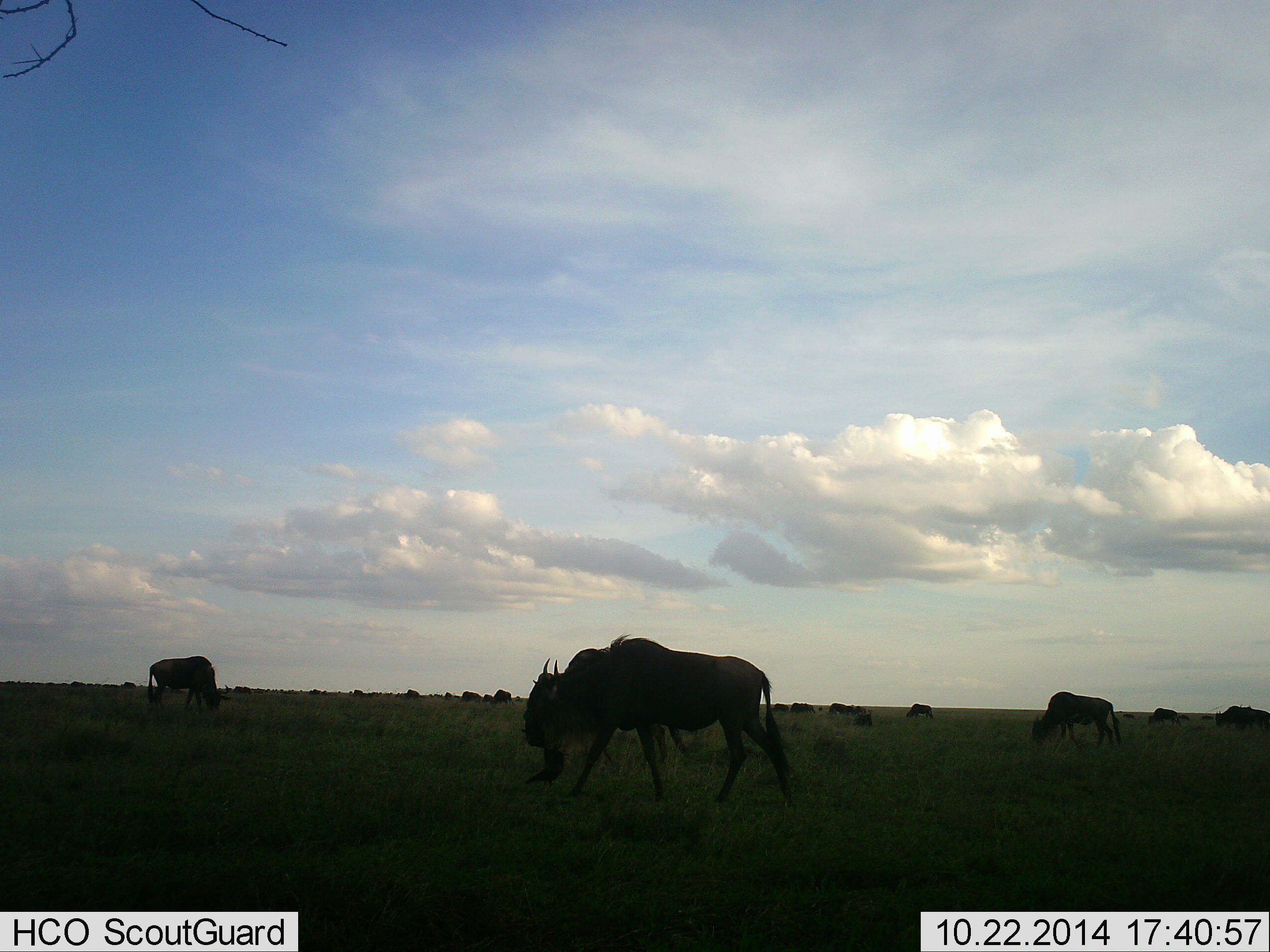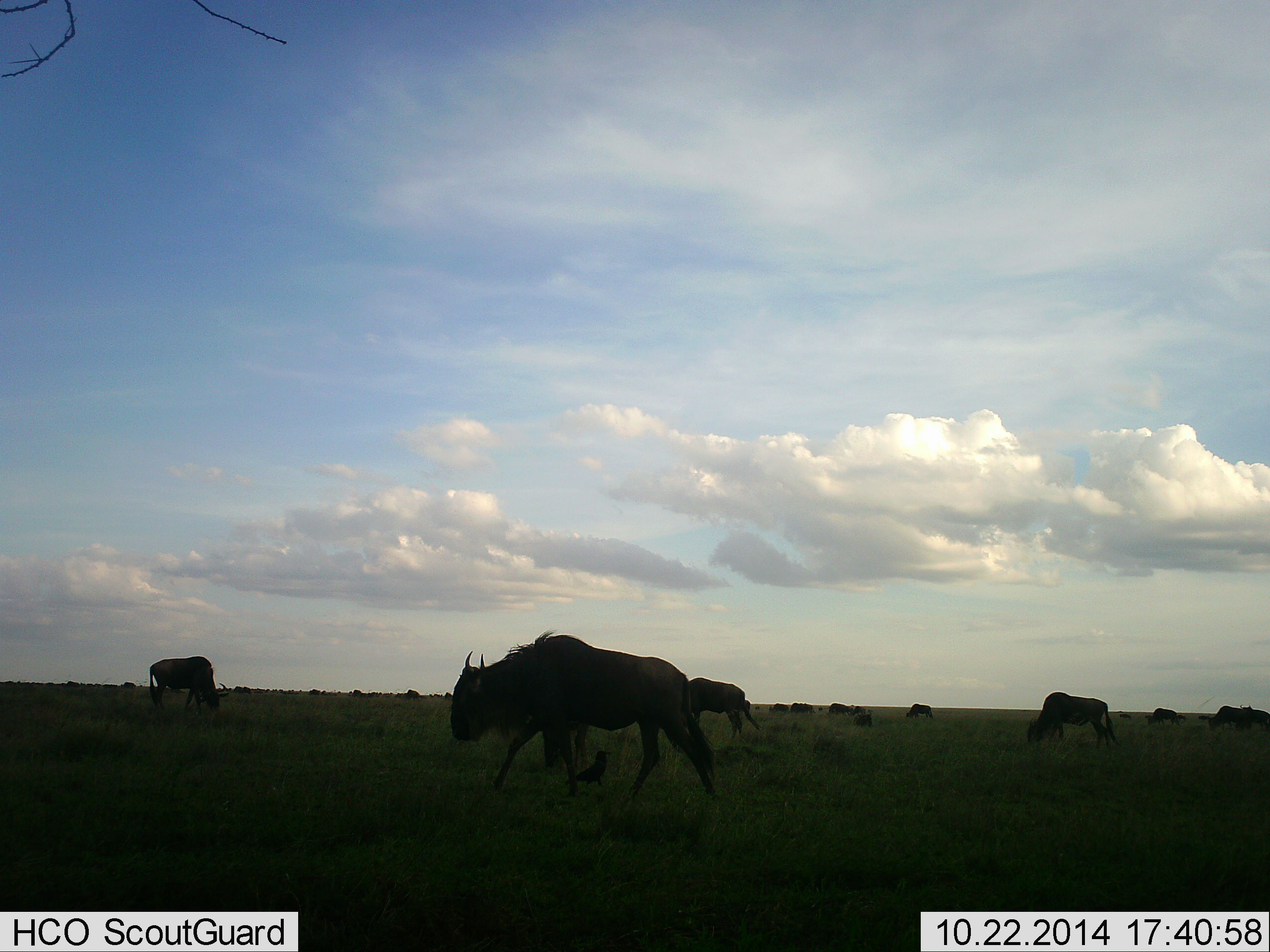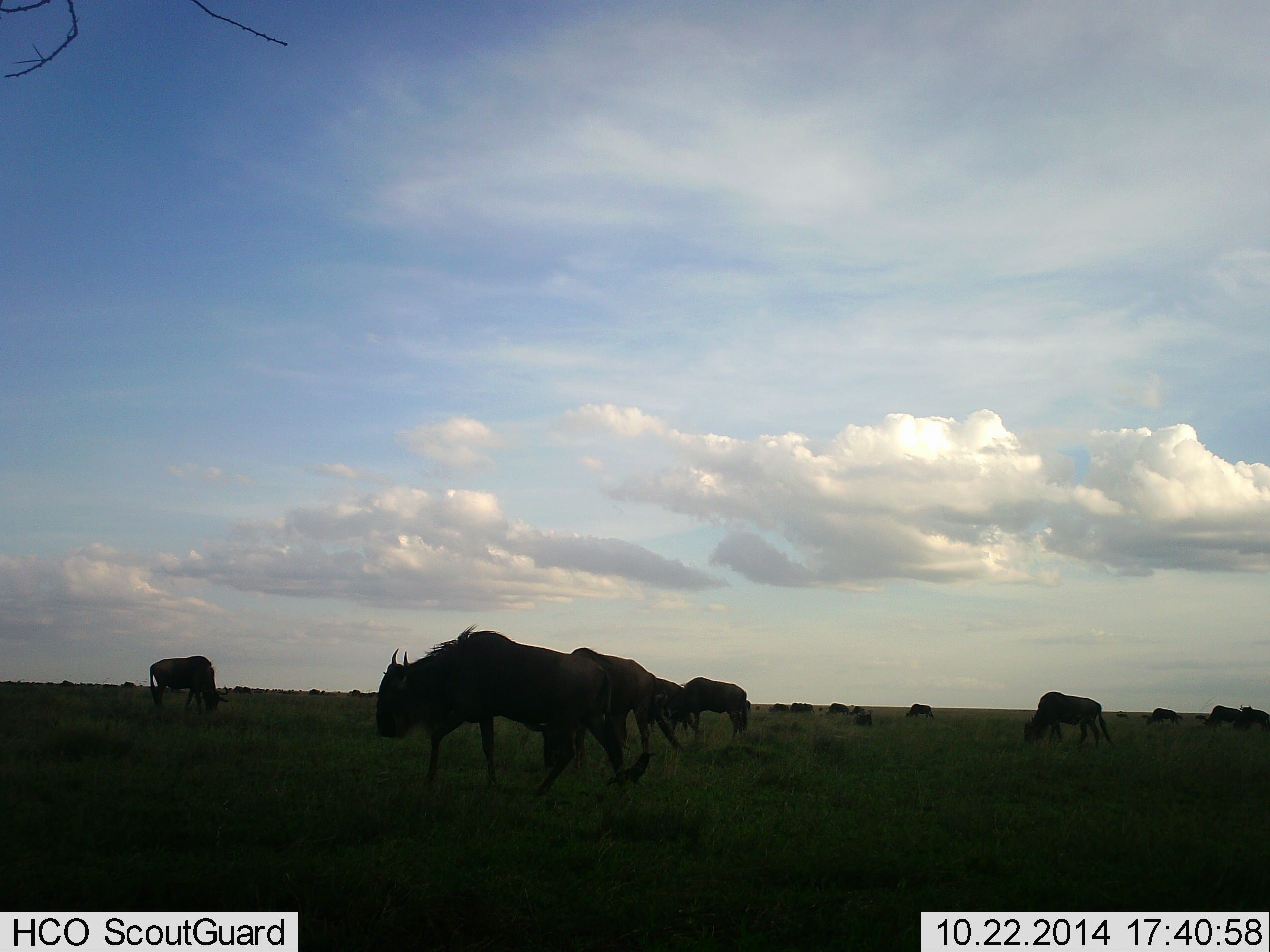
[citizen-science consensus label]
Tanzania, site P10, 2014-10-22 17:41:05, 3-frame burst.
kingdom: Animalia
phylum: Chordata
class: Mammalia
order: Artiodactyla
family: Bovidae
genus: Connochaetes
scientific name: Connochaetes taurinus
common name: blue wildebeest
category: wildebeest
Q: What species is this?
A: Wildebeest (blue wildebeest) (Connochaetes taurinus).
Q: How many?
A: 11-50.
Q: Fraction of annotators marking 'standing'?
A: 70%.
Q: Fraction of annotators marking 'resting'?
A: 20%.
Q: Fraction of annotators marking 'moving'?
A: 90%.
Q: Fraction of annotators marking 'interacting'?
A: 0%.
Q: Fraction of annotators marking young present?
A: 10%.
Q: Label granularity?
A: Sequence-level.